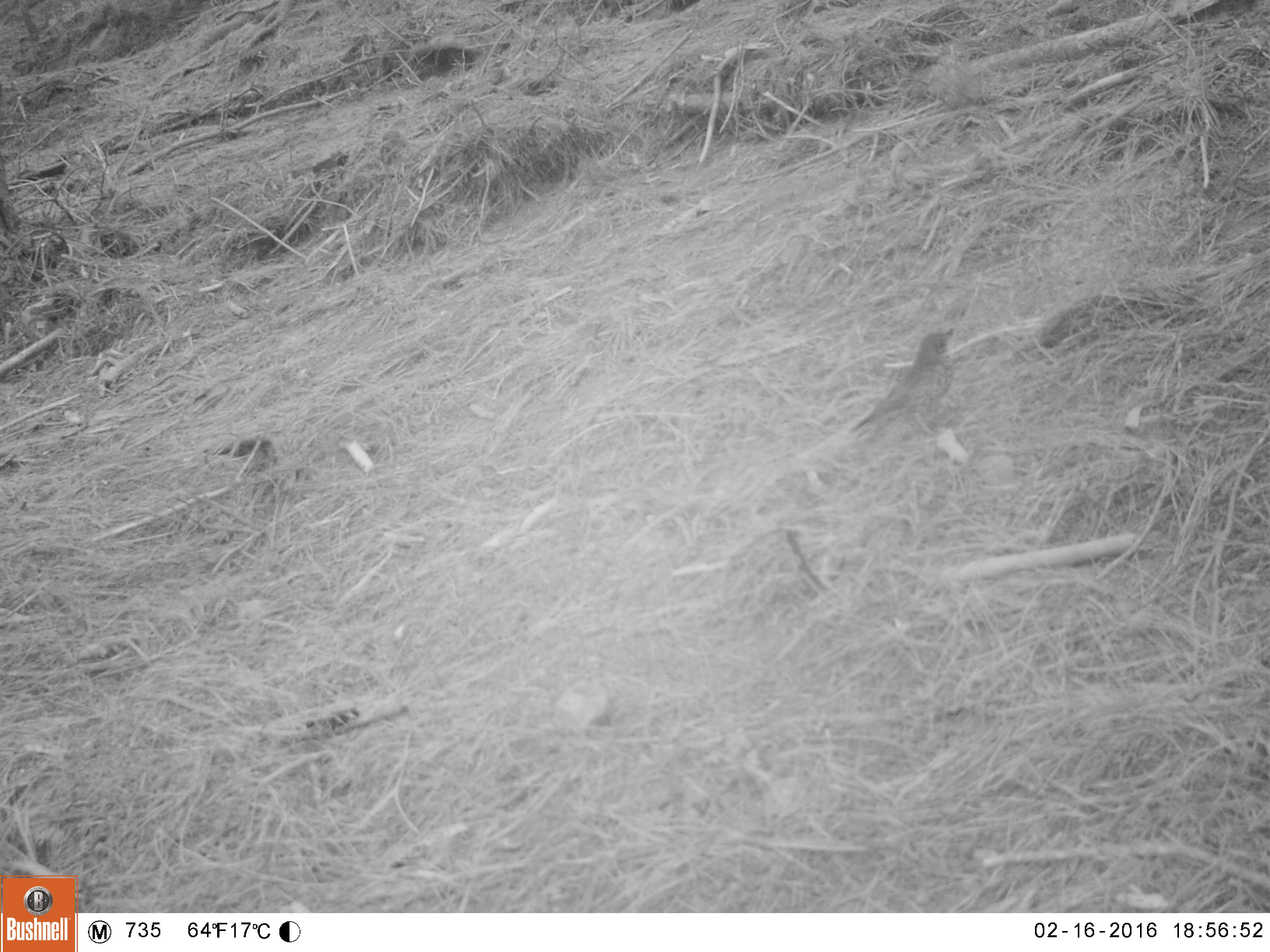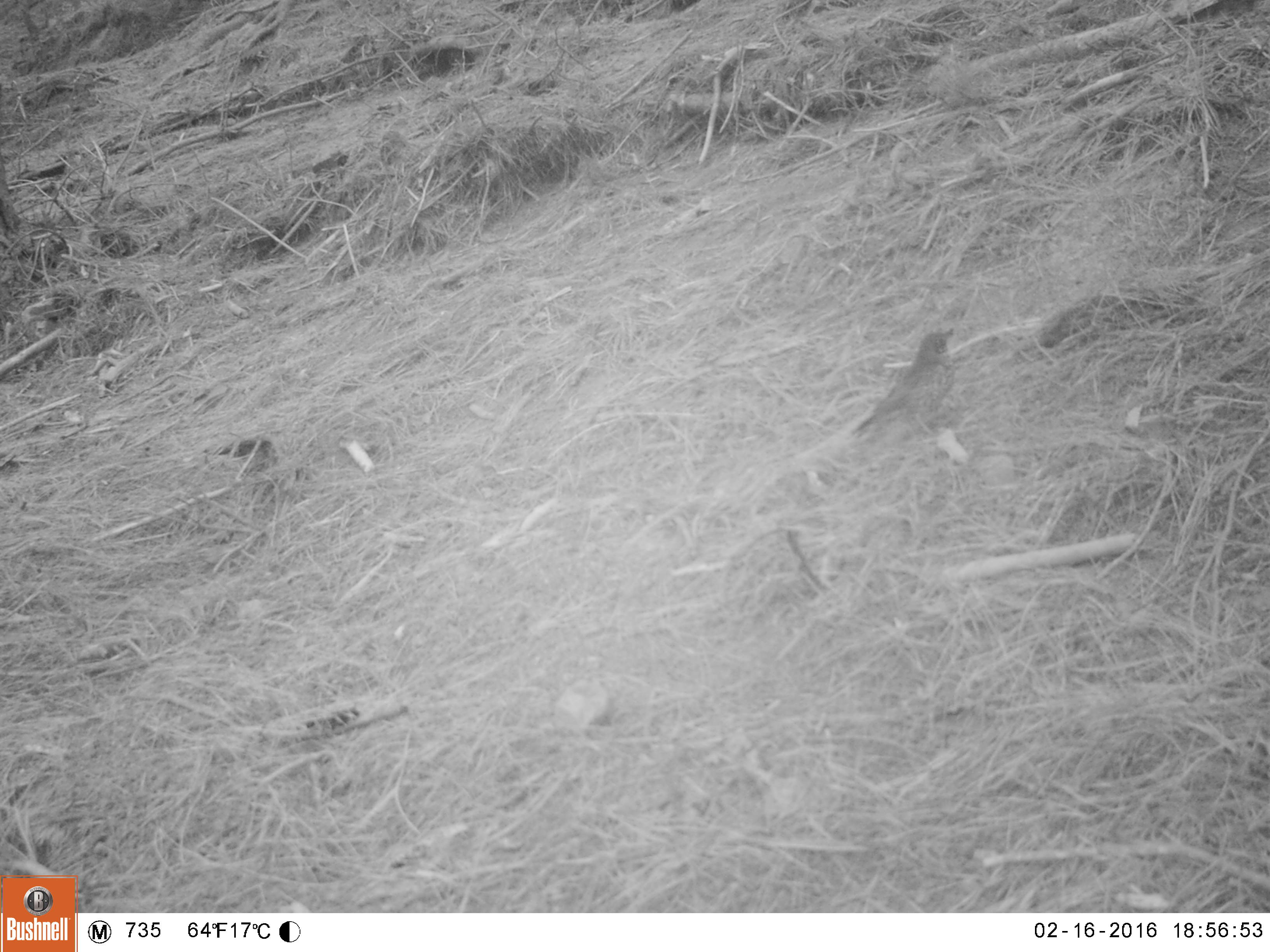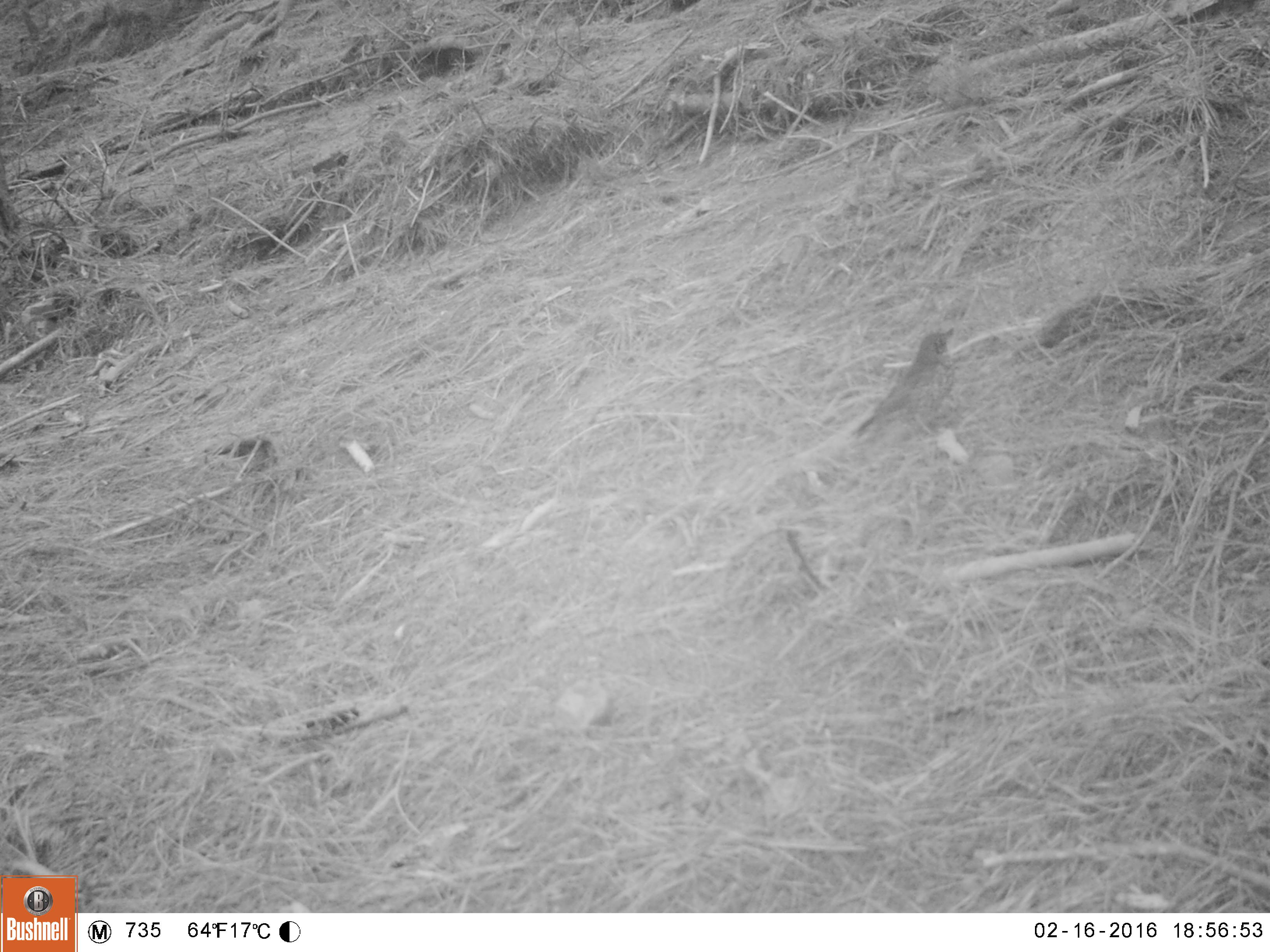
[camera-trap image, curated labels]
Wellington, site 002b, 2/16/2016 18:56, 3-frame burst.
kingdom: Animalia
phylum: Chordata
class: Aves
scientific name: Aves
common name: bird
Bird (Aves).